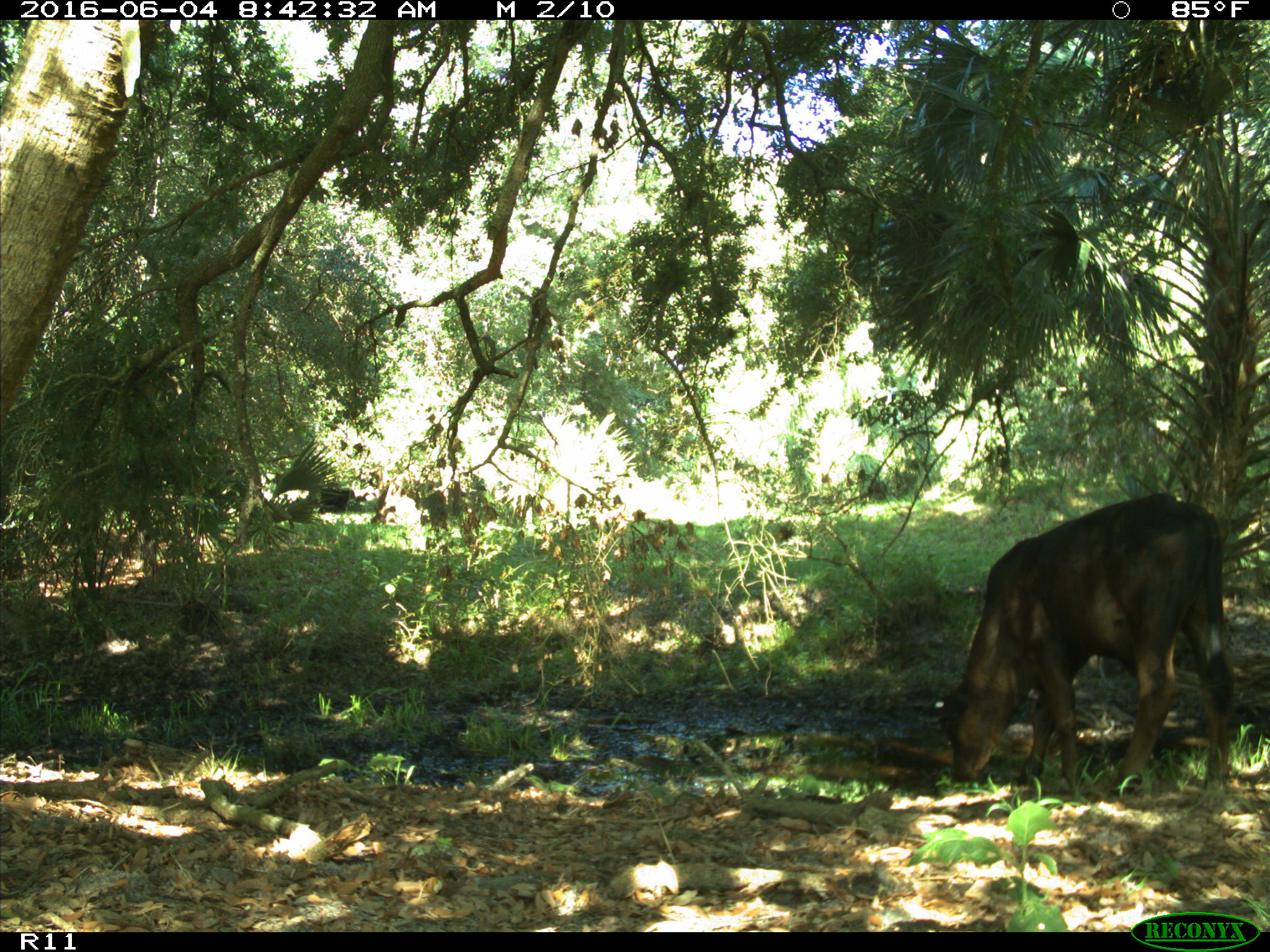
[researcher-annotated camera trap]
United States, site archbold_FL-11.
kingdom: Animalia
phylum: Chordata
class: Mammalia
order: Artiodactyla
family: Bovidae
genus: Bos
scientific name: Bos taurus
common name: domestic cow